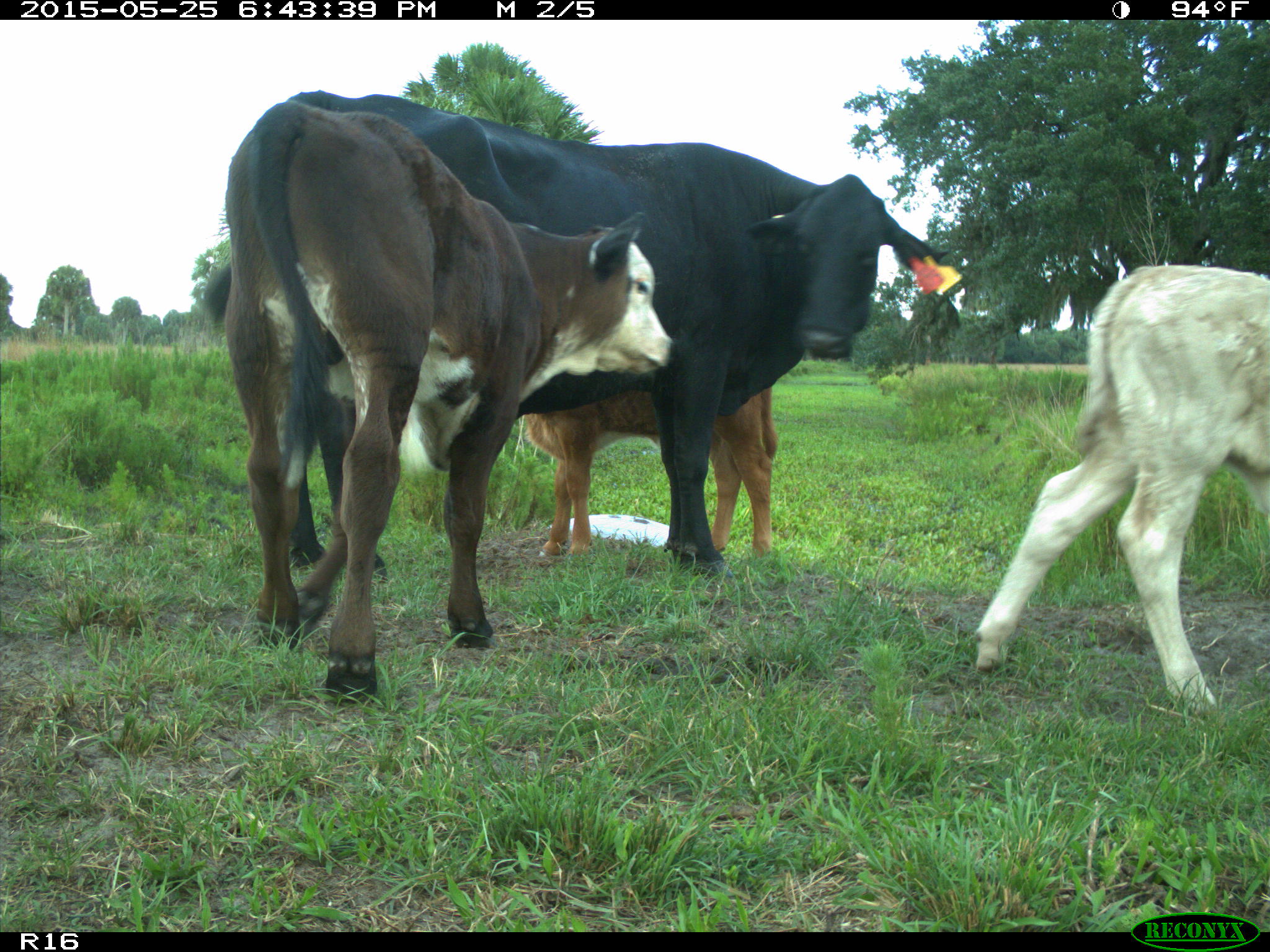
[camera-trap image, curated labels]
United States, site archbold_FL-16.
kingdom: Animalia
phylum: Chordata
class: Mammalia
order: Artiodactyla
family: Bovidae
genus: Bos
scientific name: Bos taurus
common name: domestic cow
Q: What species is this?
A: Bos taurus (domestic cow).